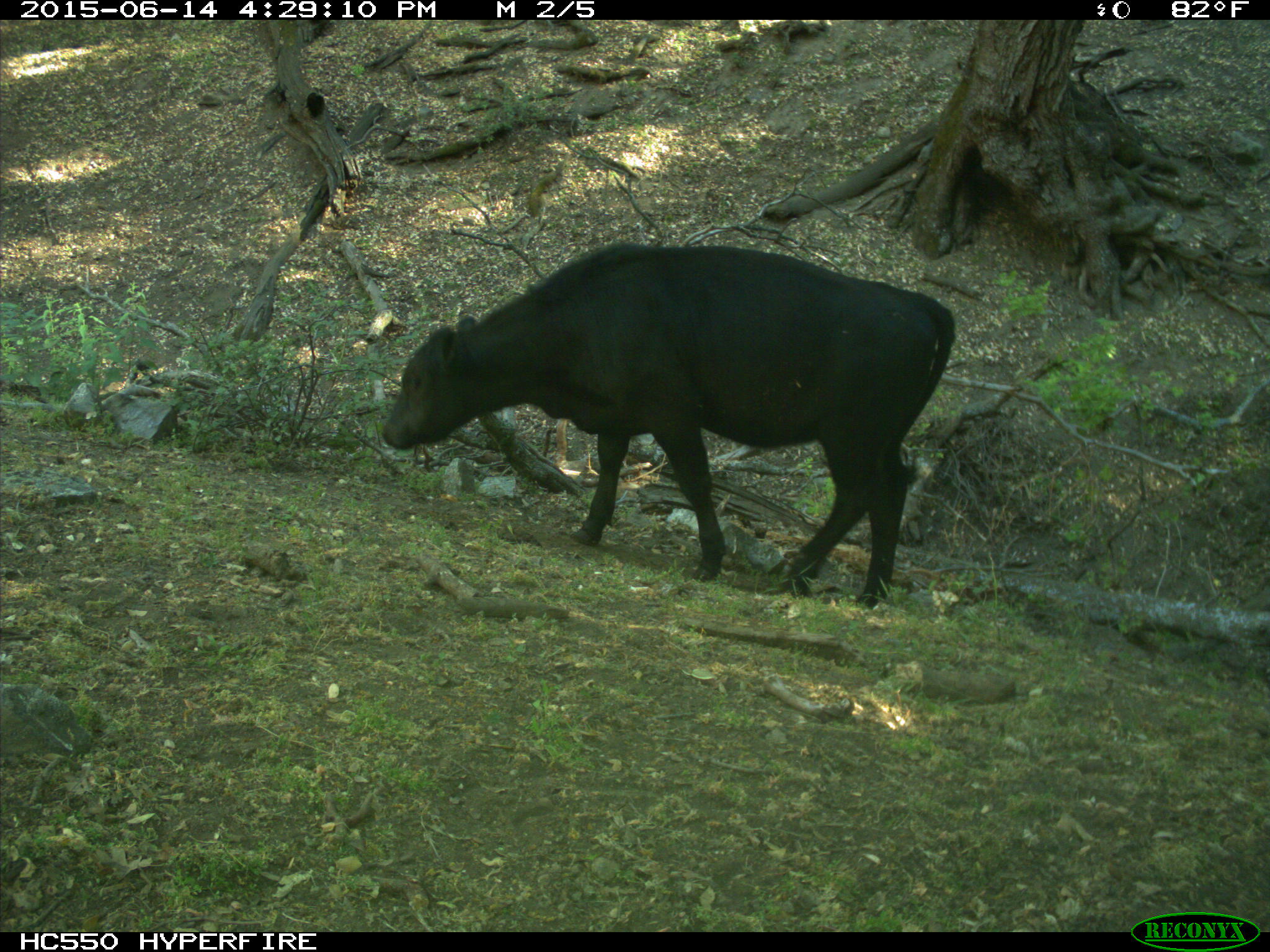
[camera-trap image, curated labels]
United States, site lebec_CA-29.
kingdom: Animalia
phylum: Chordata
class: Mammalia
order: Artiodactyla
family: Bovidae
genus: Bos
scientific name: Bos taurus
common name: domestic cow